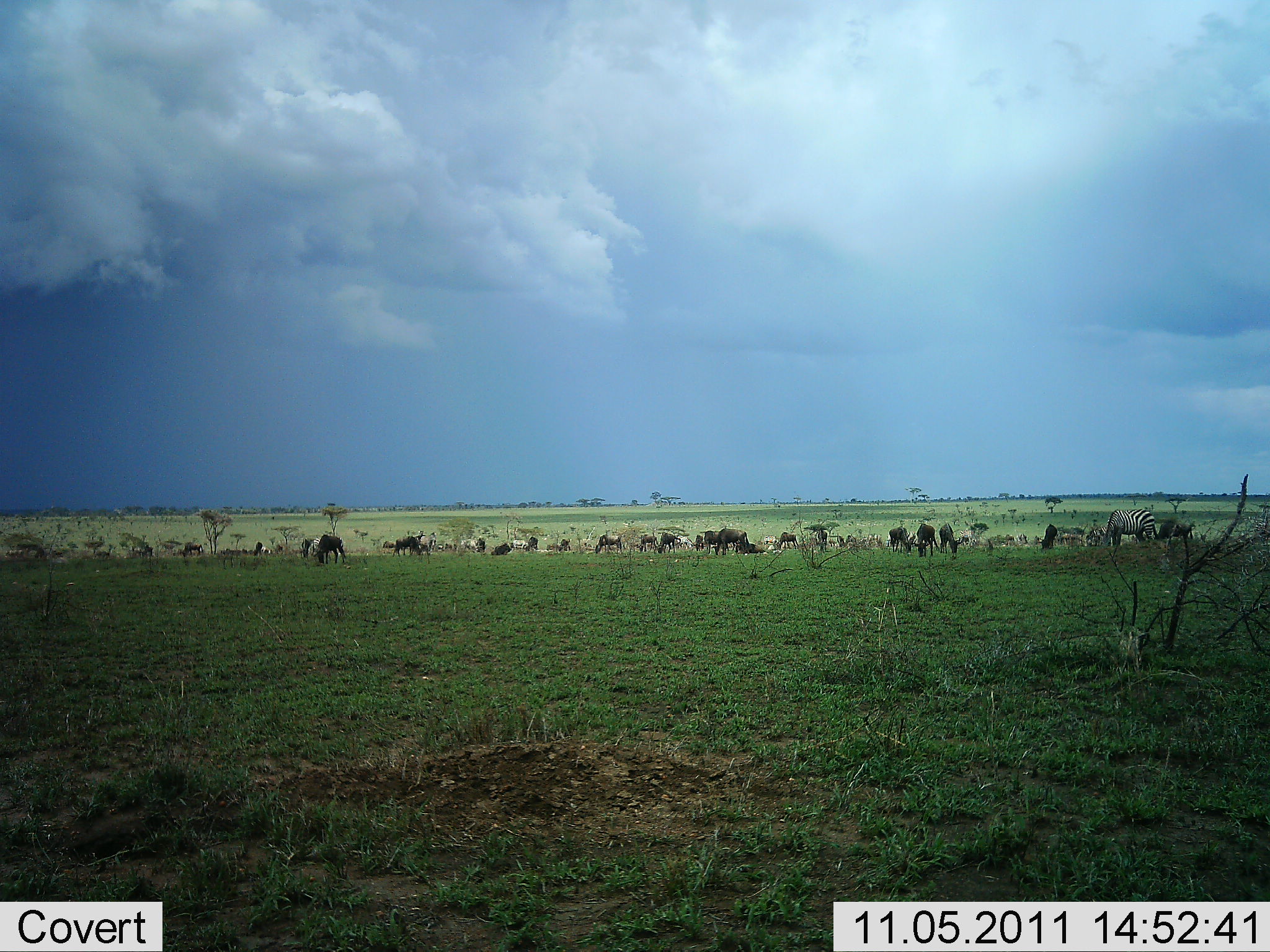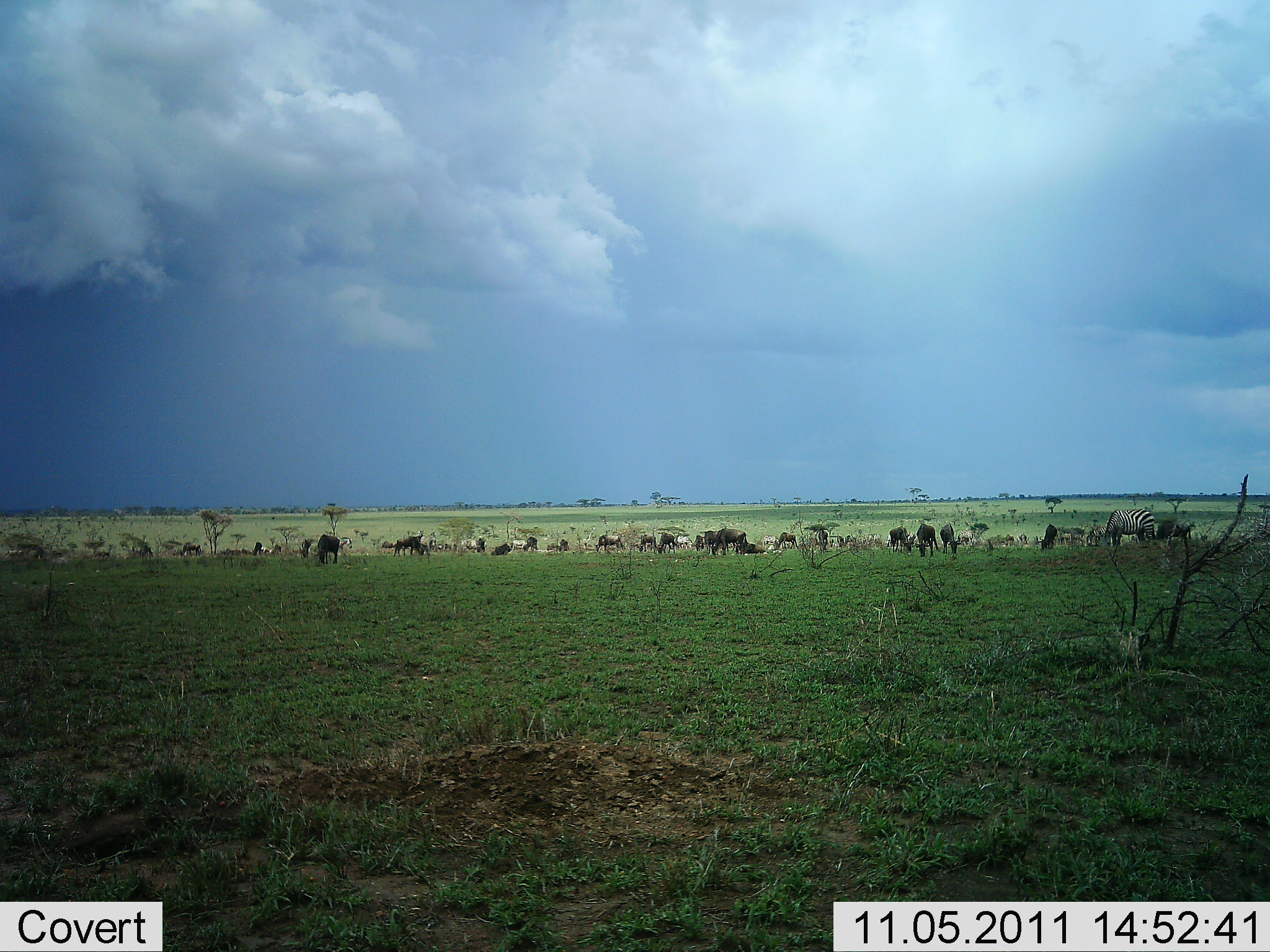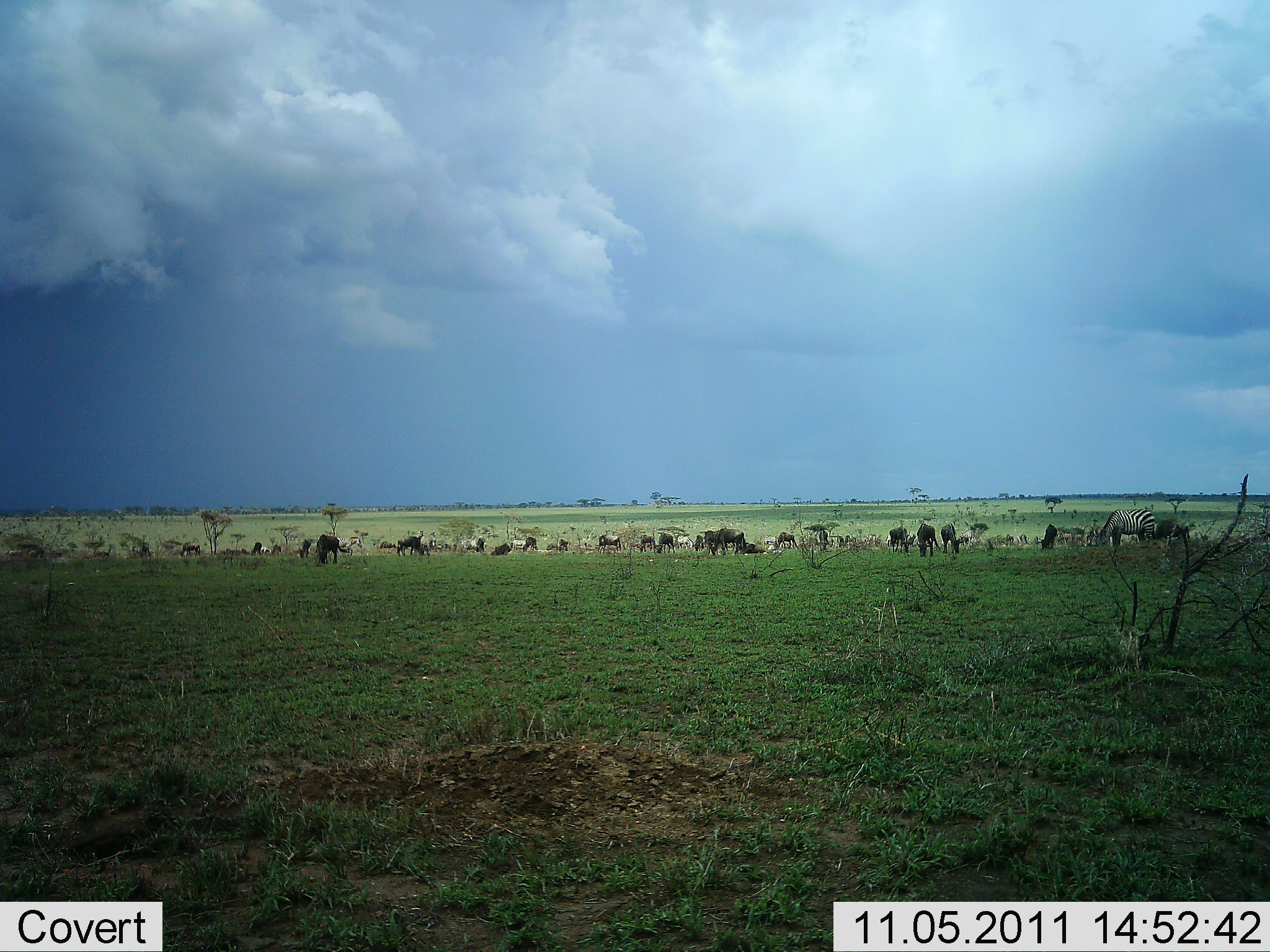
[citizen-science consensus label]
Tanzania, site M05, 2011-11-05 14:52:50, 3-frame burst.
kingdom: Animalia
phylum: Chordata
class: Mammalia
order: Artiodactyla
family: Bovidae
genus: Connochaetes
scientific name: Connochaetes taurinus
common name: blue wildebeest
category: wildebeest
Wildebeest (blue wildebeest) (Connochaetes taurinus), count 11-50. Behavior (volunteer vote fractions): standing 50%, resting 0%, moving 21%, interacting 7%. Young present (vote fraction): 0%. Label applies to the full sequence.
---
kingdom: Animalia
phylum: Chordata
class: Mammalia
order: Perissodactyla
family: Equidae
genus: Equus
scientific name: Equus quagga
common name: plains zebra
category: zebra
Zebra (plains zebra) (Equus quagga), count 6. Behavior (volunteer vote fractions): standing 44%, resting 6%, moving 6%, interacting 6%. Young present (vote fraction): 0%. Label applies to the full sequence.